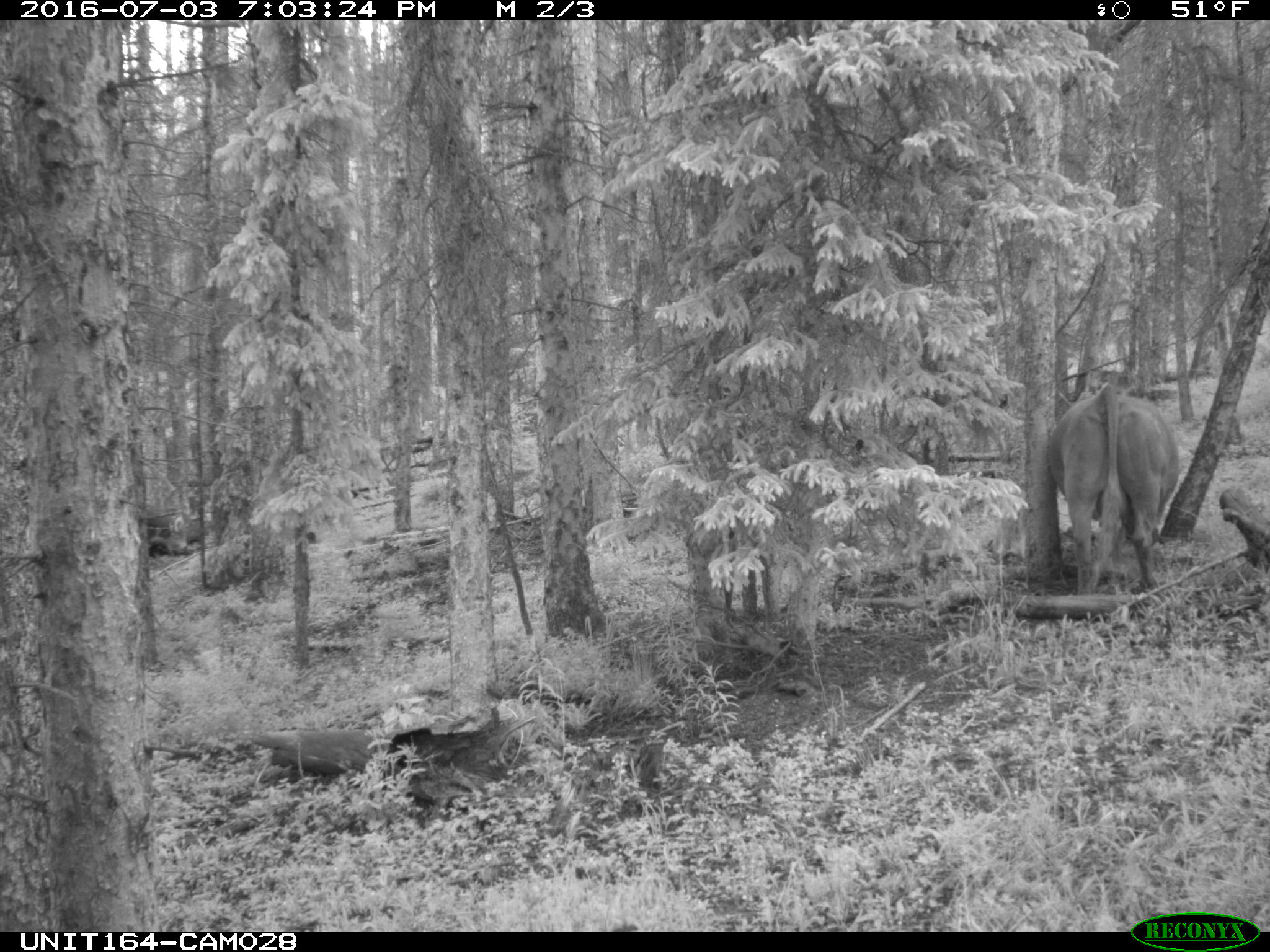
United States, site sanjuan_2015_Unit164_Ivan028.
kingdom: Animalia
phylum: Chordata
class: Mammalia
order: Artiodactyla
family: Bovidae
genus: Bos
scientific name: Bos taurus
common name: domestic cow